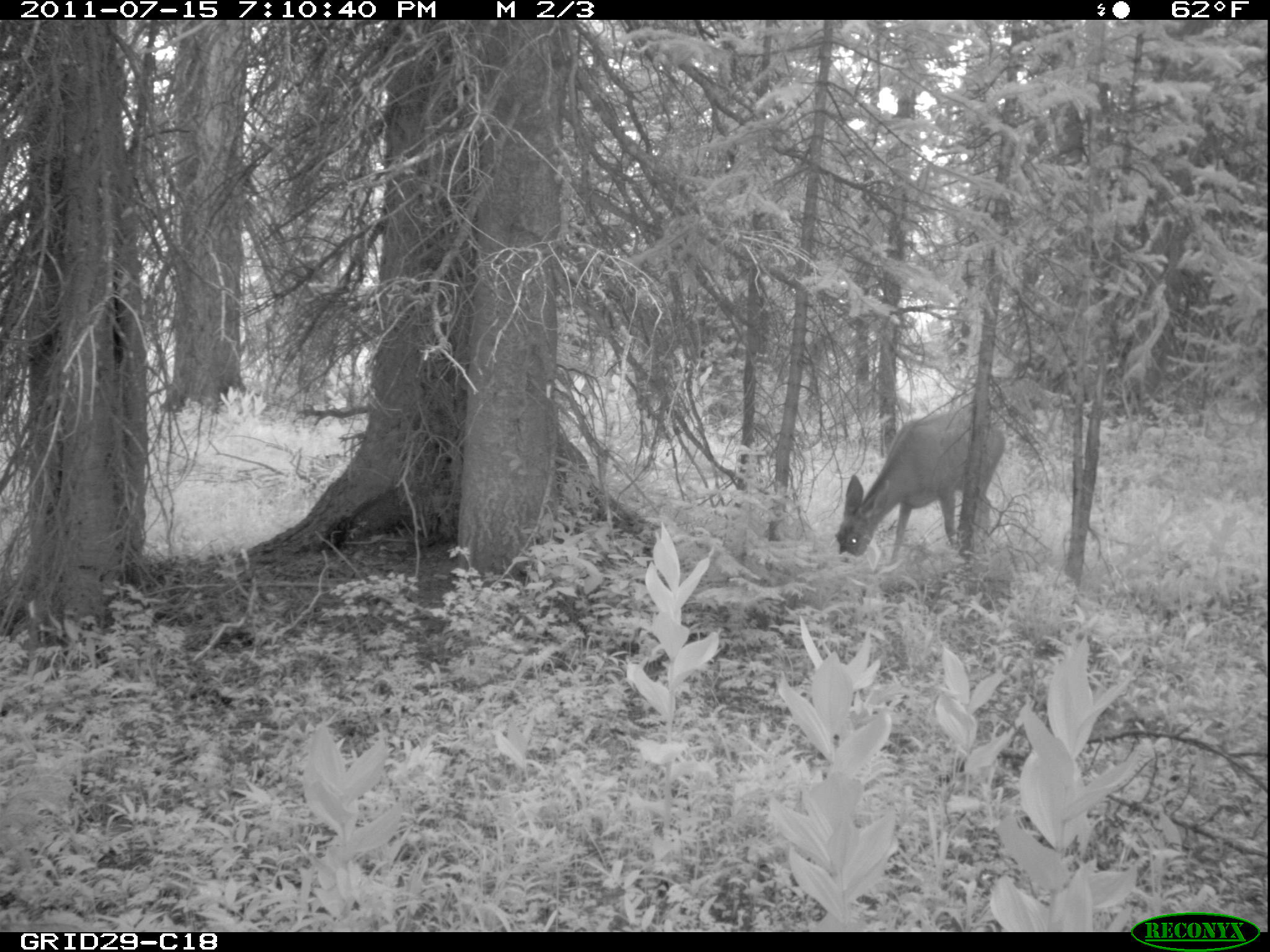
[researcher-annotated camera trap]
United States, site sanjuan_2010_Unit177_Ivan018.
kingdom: Animalia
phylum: Chordata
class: Mammalia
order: Artiodactyla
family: Cervidae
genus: Odocoileus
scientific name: Odocoileus hemionus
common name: mule deer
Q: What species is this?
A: Odocoileus hemionus (mule deer).